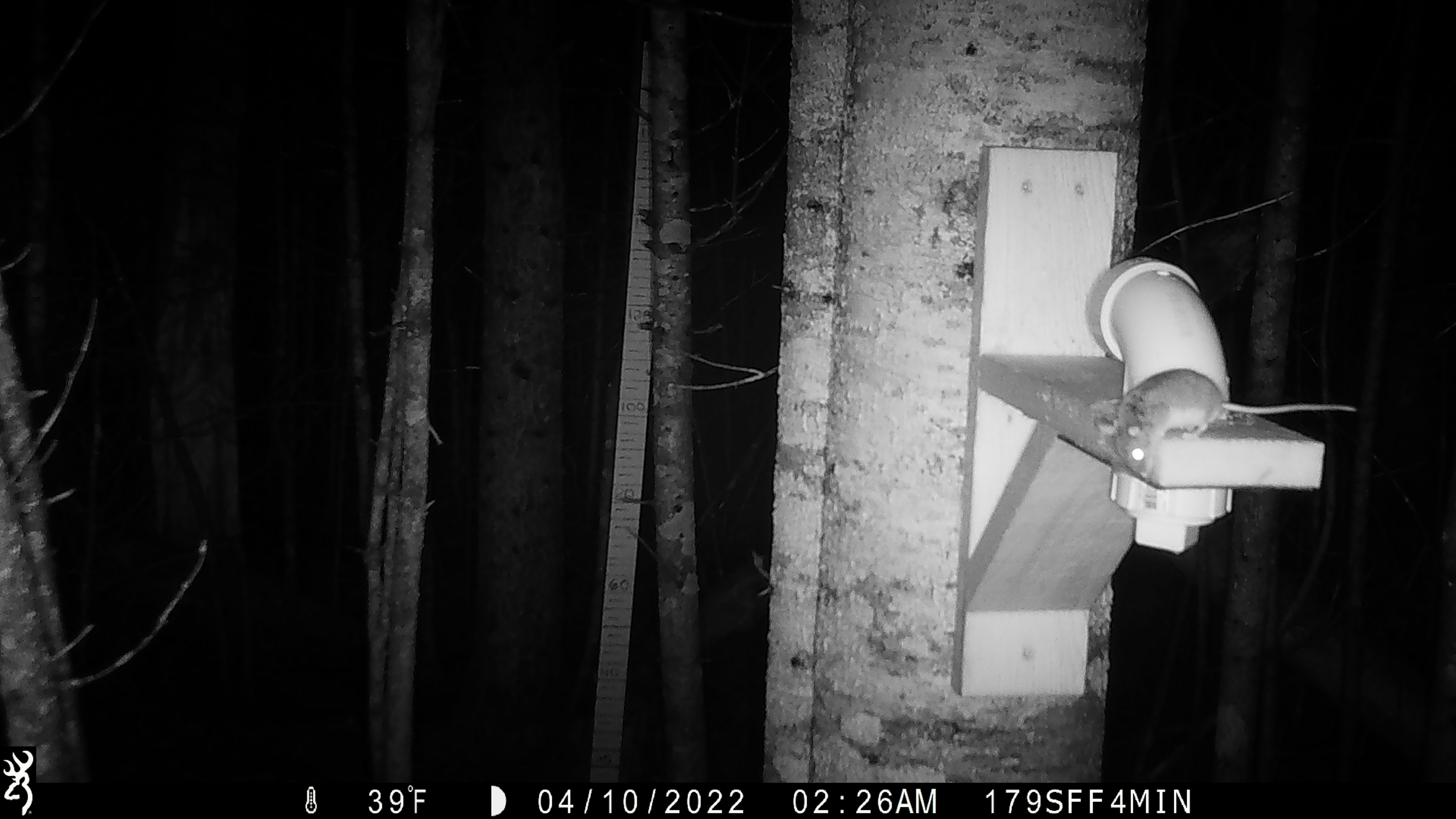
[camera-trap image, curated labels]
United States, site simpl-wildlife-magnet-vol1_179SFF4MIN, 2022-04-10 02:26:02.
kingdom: Animalia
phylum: Chordata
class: Mammalia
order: Rodentia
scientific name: Rodentia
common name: mouse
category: mouse sp.